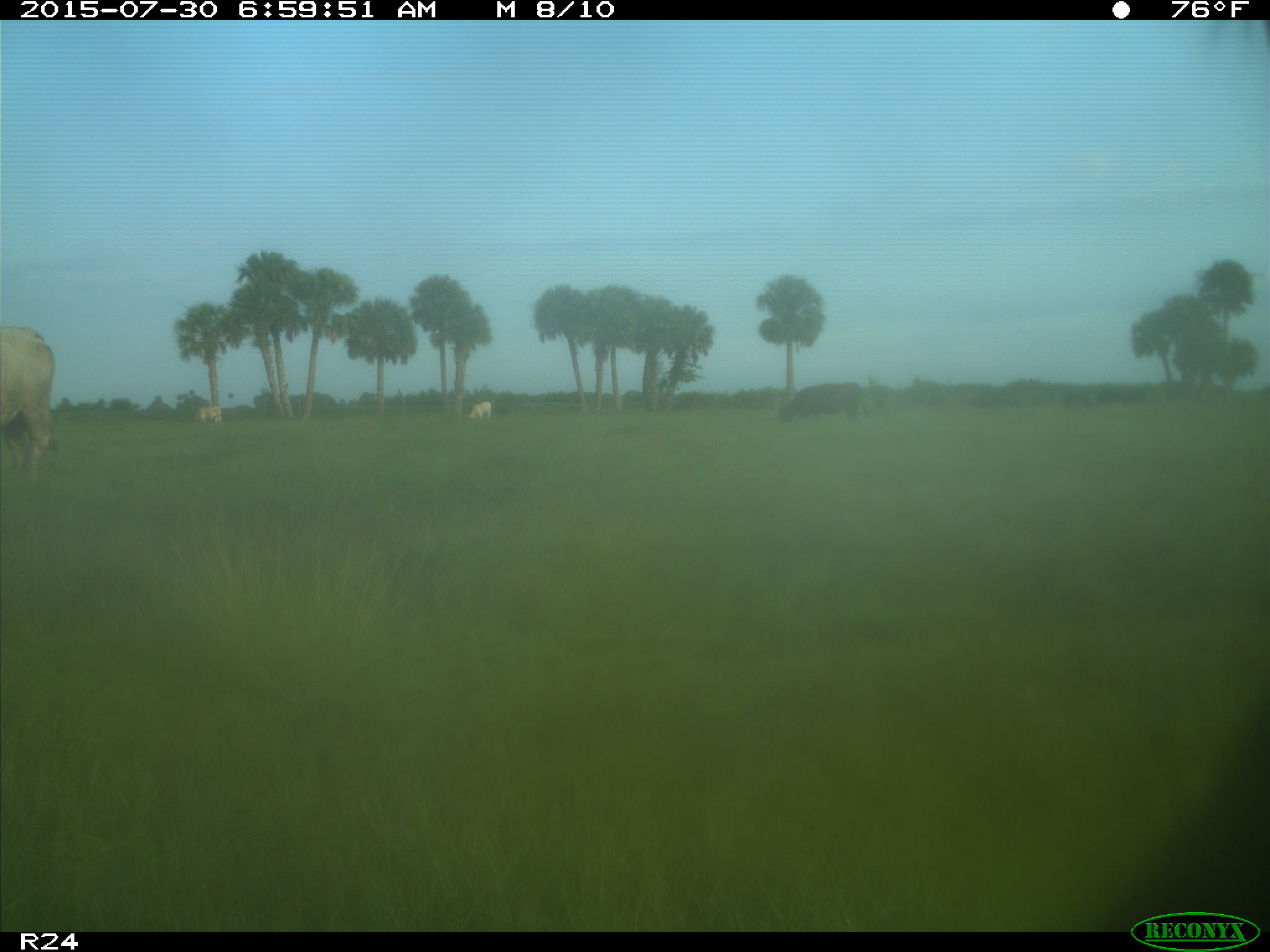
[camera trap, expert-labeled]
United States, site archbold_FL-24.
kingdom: Animalia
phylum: Chordata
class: Mammalia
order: Artiodactyla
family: Bovidae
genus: Bos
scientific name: Bos taurus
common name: domestic cow